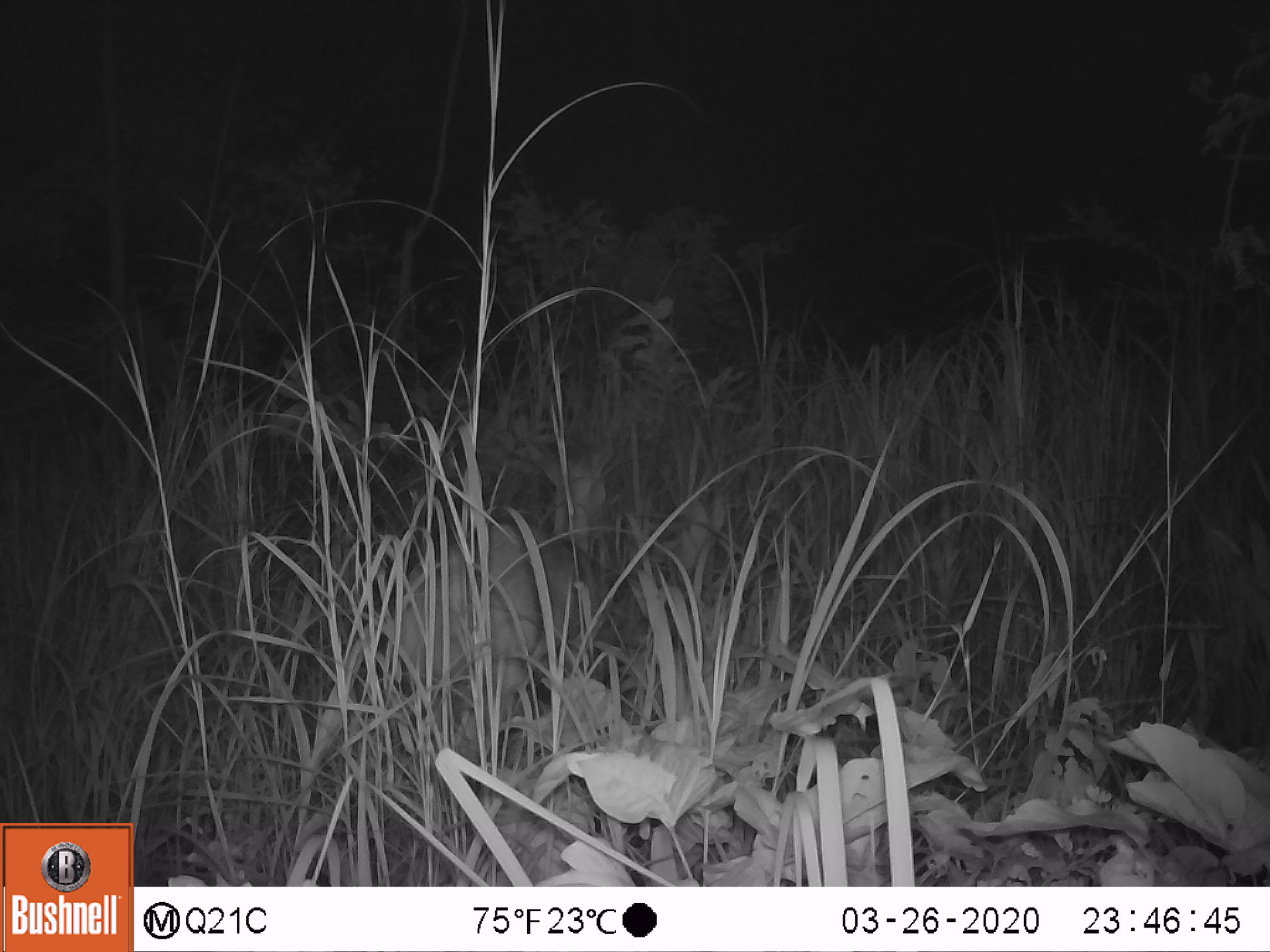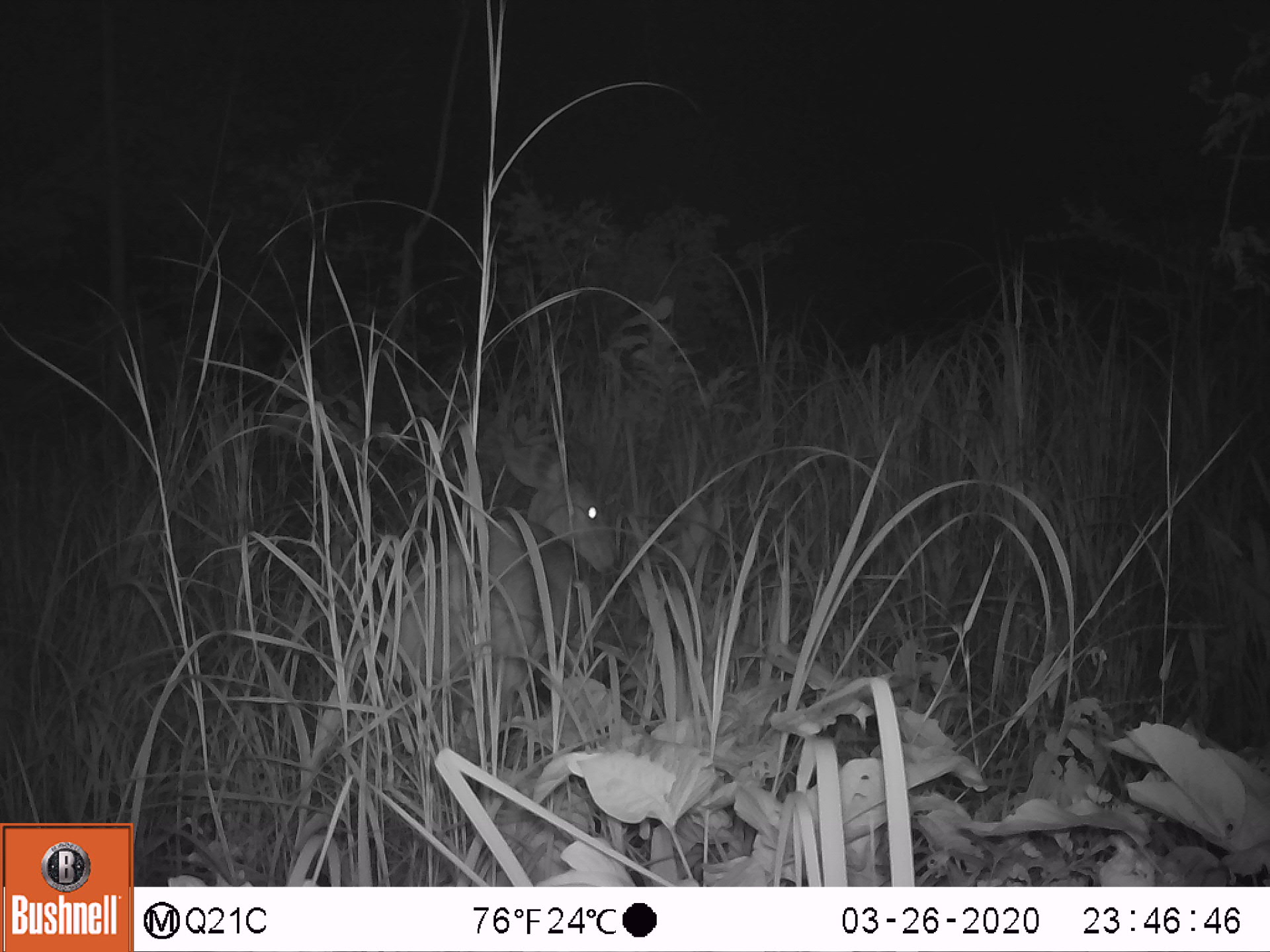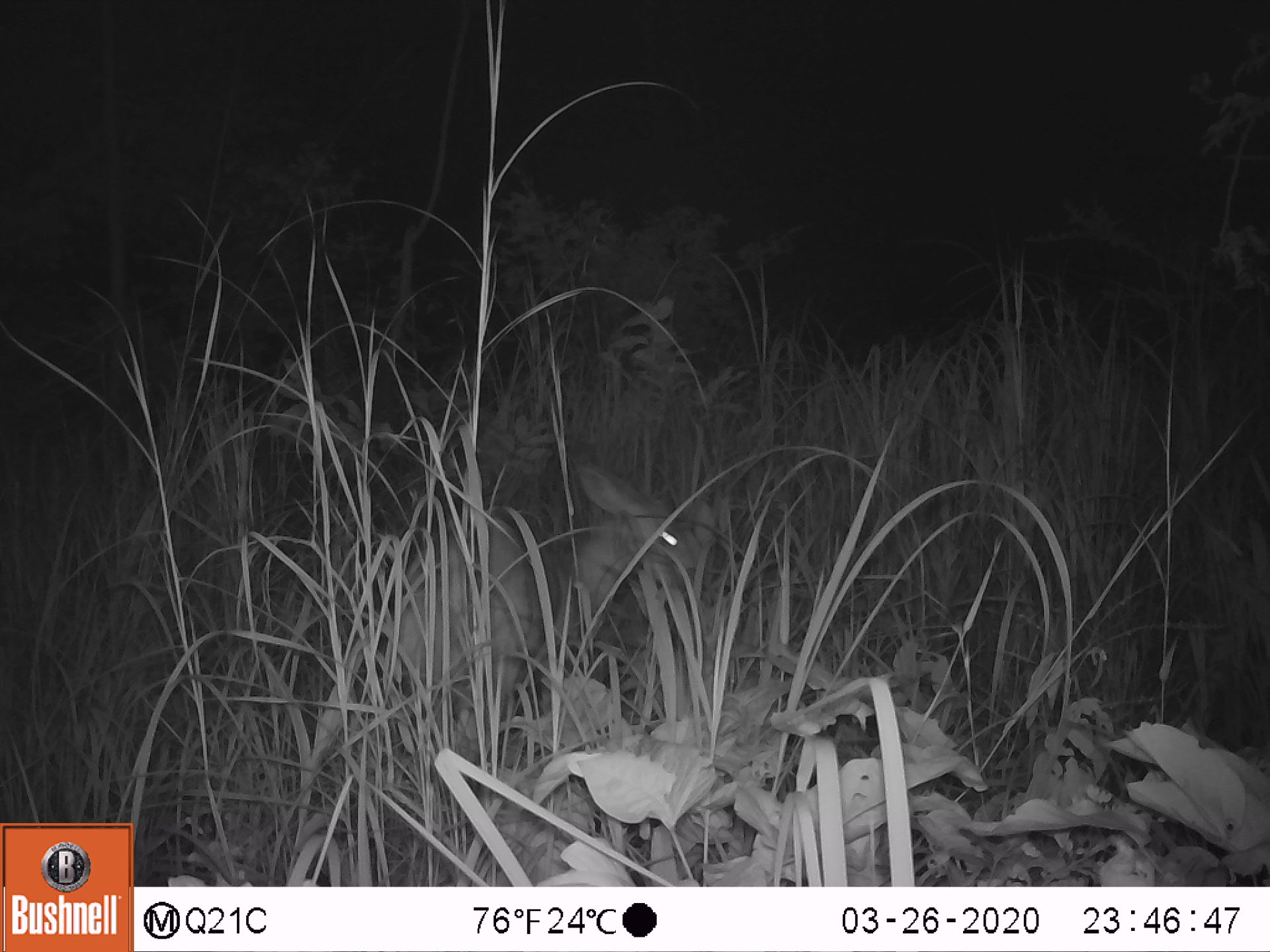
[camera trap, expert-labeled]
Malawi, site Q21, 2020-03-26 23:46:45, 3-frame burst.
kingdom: Animalia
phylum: Chordata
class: Mammalia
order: Artiodactyla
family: Bovidae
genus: Tragelaphus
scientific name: Tragelaphus sylvaticus sylvaticus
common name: cape bushbuck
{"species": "cape bushbuck (Tragelaphus sylvaticus sylvaticus)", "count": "1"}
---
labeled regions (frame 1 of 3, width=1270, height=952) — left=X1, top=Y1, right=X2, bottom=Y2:
cape bushbuck: left=394, top=434, right=627, bottom=730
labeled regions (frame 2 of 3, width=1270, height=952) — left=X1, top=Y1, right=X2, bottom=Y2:
cape bushbuck: left=382, top=424, right=625, bottom=714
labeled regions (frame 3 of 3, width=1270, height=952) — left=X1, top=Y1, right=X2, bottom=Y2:
cape bushbuck: left=392, top=454, right=699, bottom=697